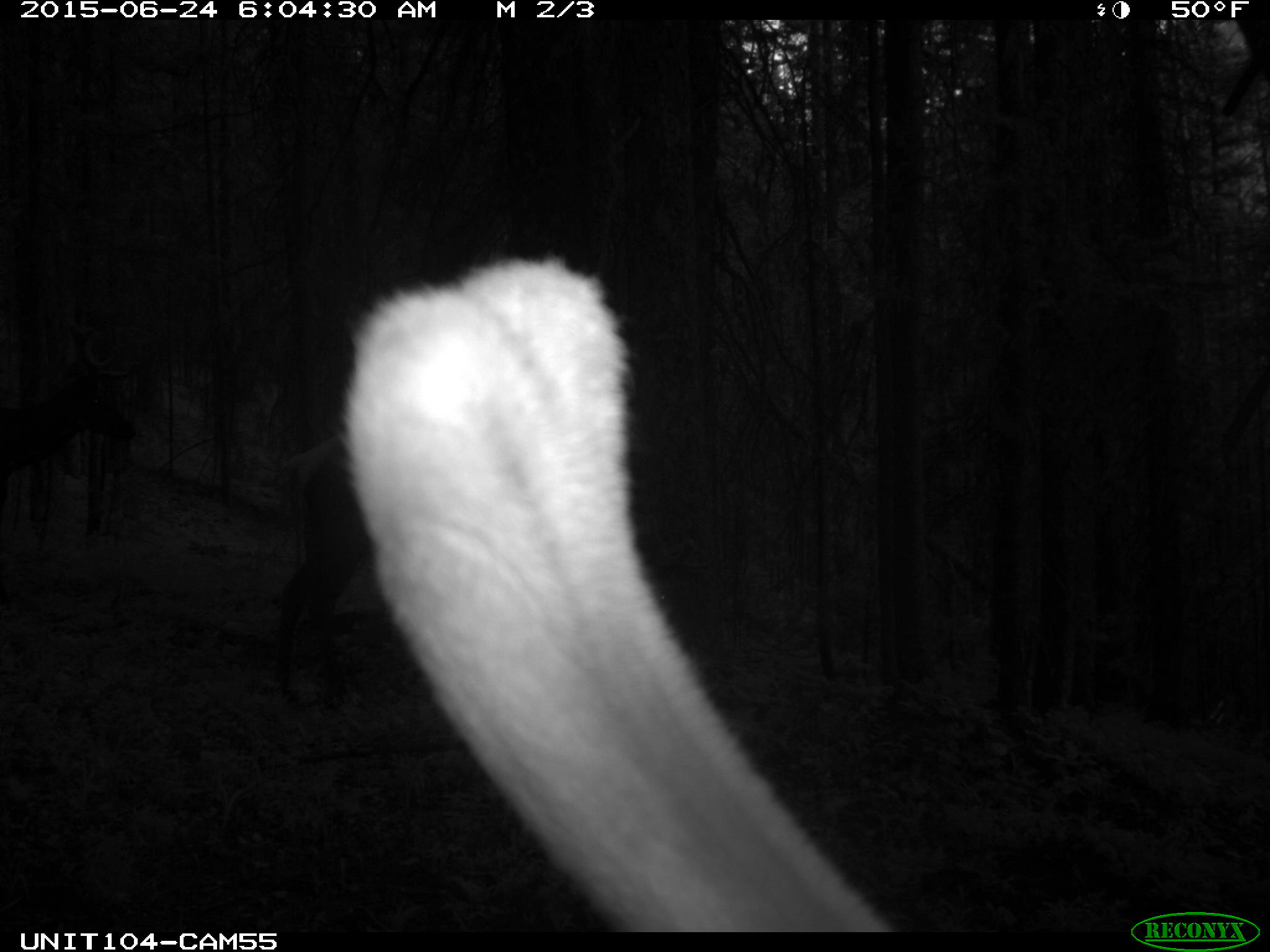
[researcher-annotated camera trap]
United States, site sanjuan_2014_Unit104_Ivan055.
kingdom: Animalia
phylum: Chordata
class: Mammalia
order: Artiodactyla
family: Cervidae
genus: Cervus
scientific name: Cervus elaphus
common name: red deer